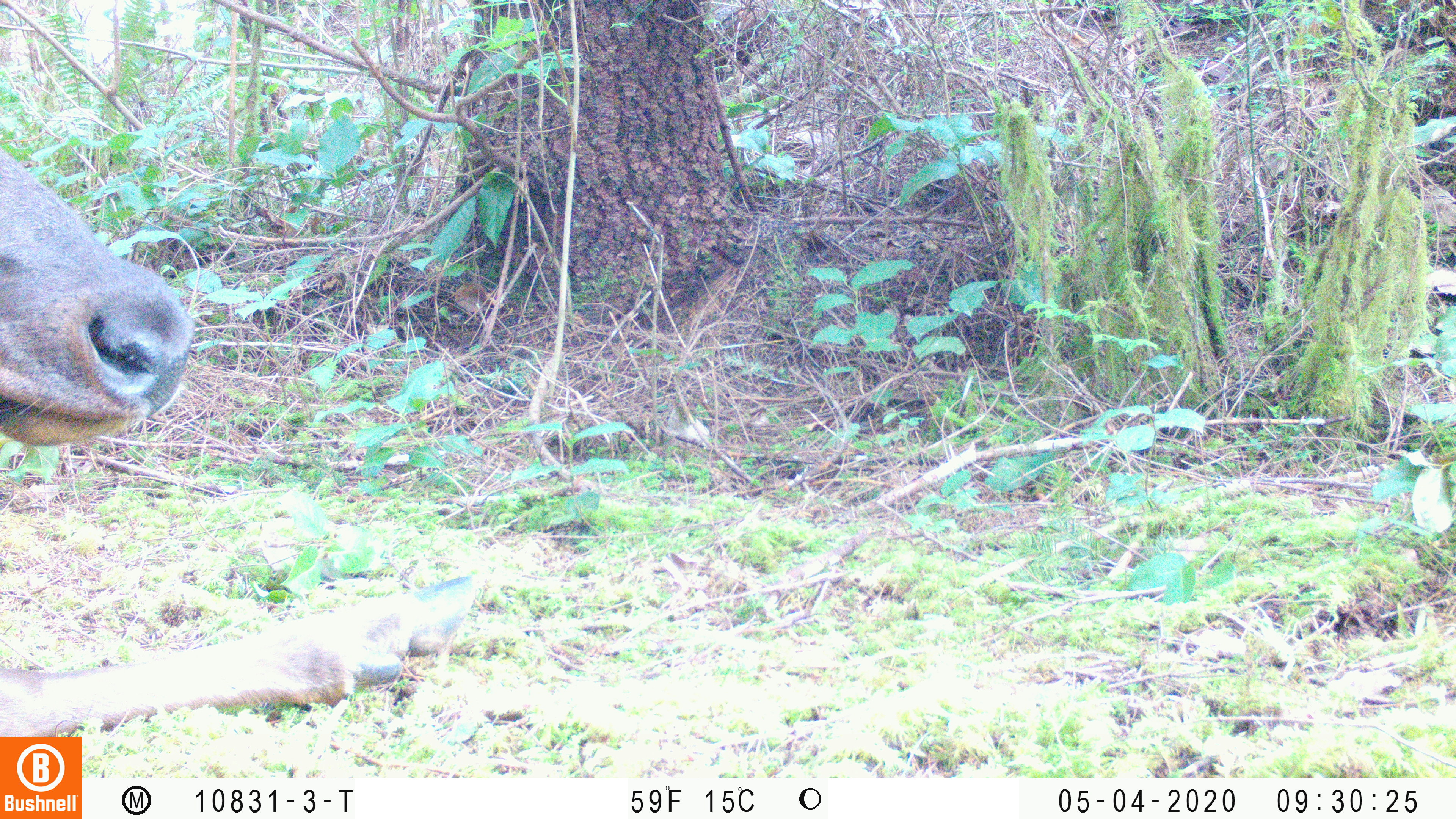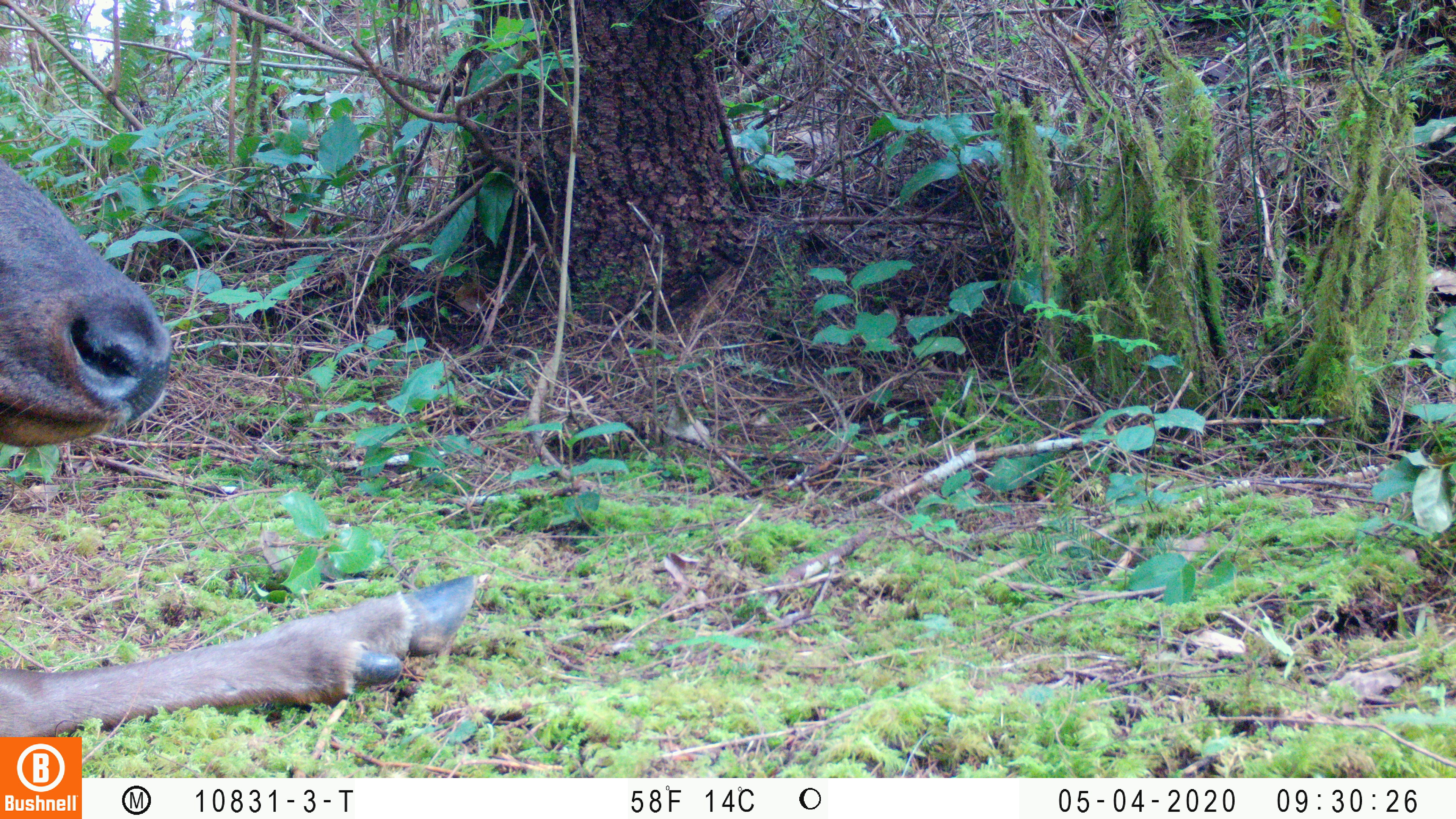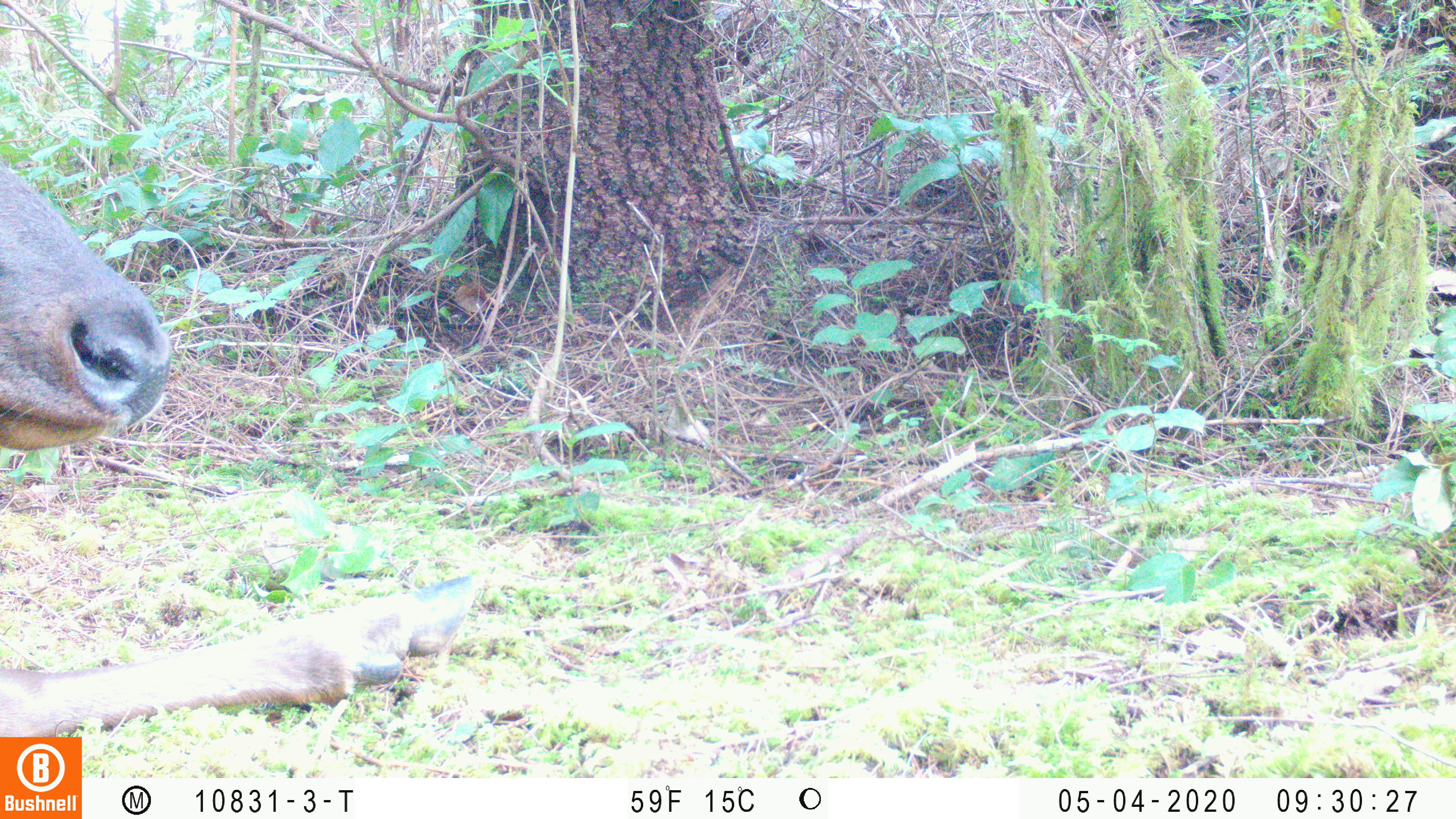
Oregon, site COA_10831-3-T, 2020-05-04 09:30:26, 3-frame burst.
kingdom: Animalia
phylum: Chordata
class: Mammalia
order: Artiodactyla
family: Cervidae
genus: Cervus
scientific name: Cervus canadensis roosevelti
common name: roosevelt elk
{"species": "roosevelt elk (Cervus canadensis roosevelti)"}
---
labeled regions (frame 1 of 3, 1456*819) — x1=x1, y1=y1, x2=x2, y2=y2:
roosevelt elk: x1=0, y1=152, x2=480, y2=730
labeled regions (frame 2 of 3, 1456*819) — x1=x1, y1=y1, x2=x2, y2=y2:
roosevelt elk: x1=2, y1=156, x2=480, y2=730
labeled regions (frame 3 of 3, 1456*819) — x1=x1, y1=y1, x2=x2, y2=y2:
roosevelt elk: x1=0, y1=162, x2=482, y2=729